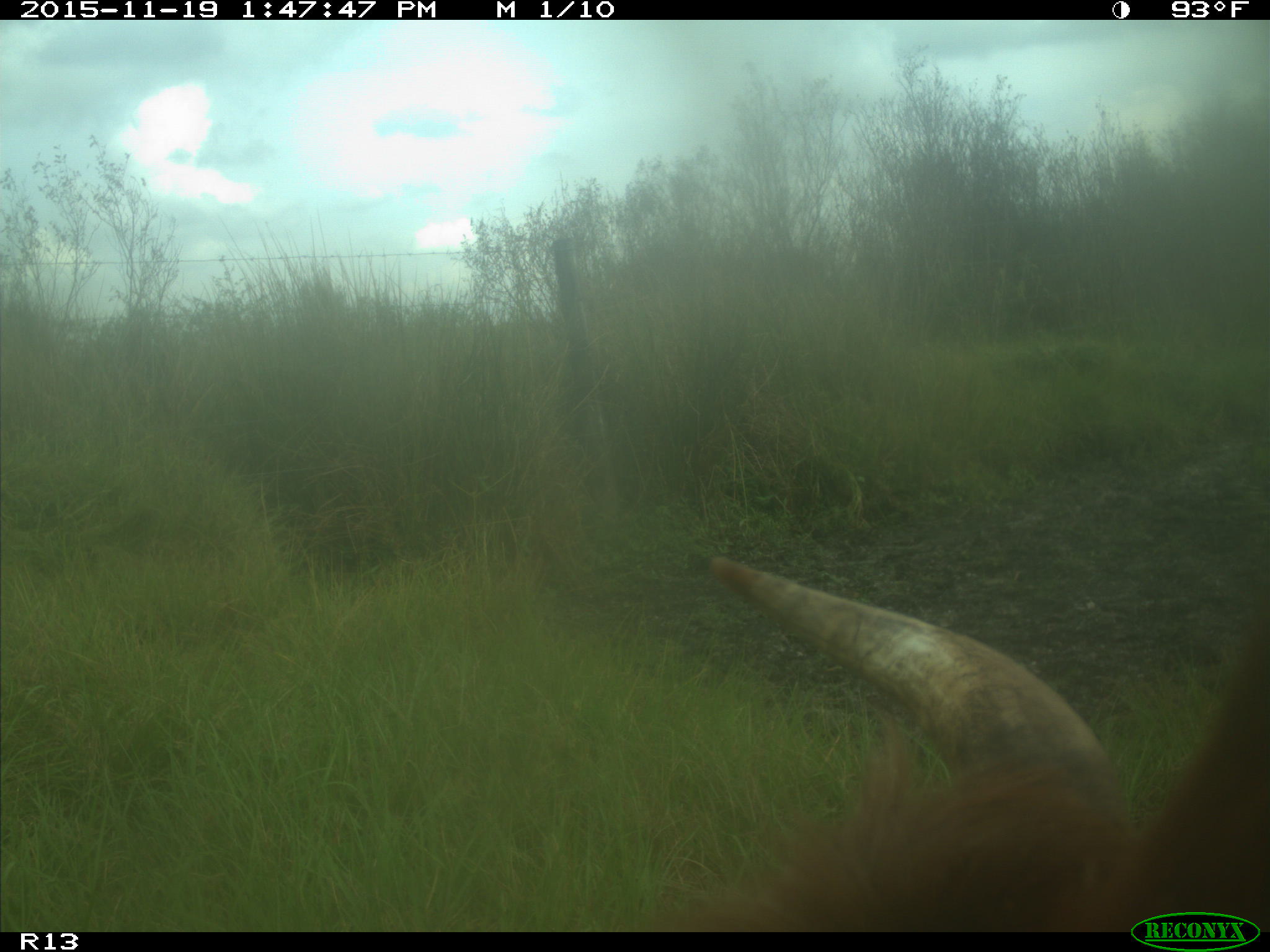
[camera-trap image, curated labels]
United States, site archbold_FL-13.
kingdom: Animalia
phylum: Chordata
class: Mammalia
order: Artiodactyla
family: Bovidae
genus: Bos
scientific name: Bos taurus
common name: domestic cow